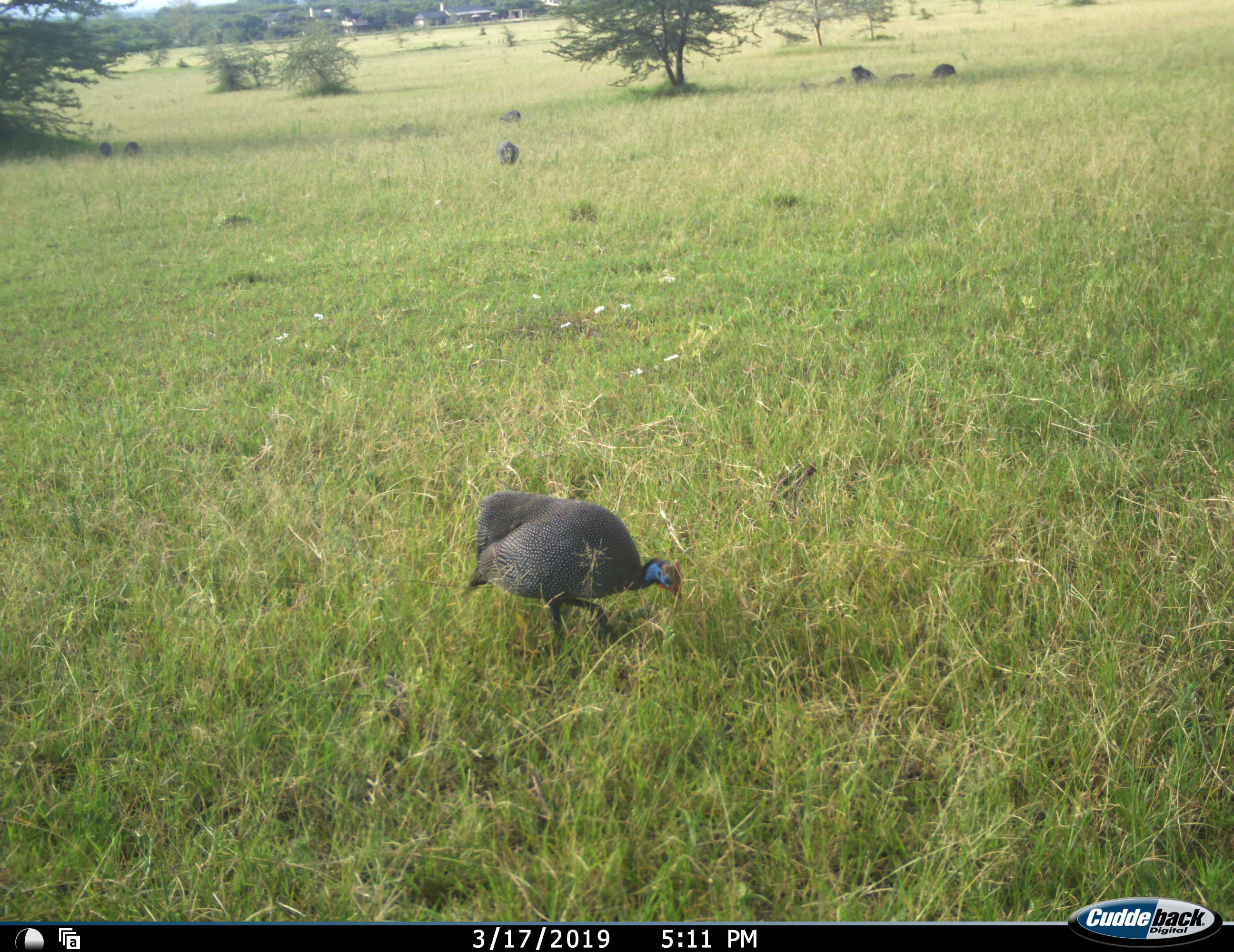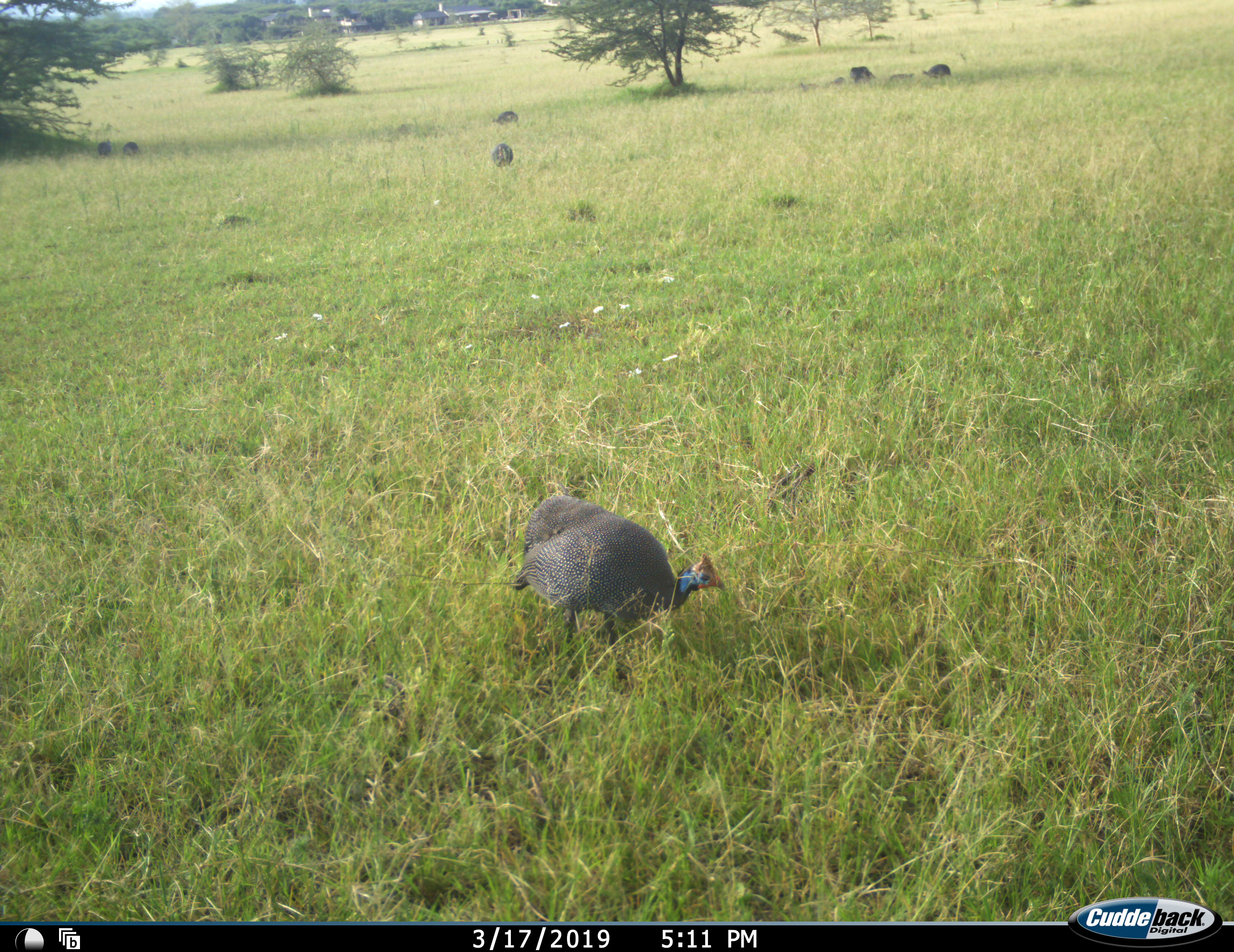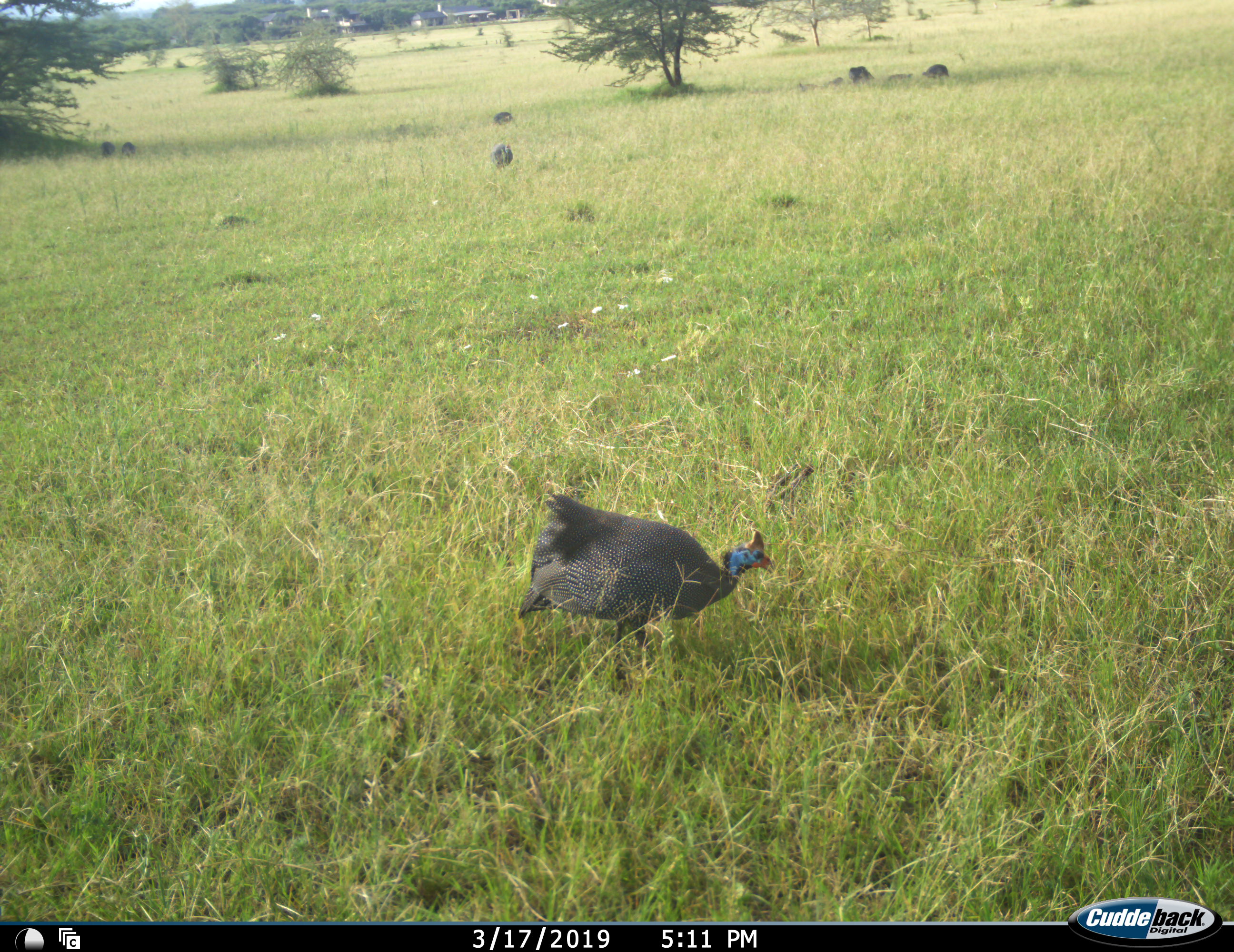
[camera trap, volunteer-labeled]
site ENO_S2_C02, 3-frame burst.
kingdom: Animalia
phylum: Chordata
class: Aves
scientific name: Aves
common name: bird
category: birdother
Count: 7.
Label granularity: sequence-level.